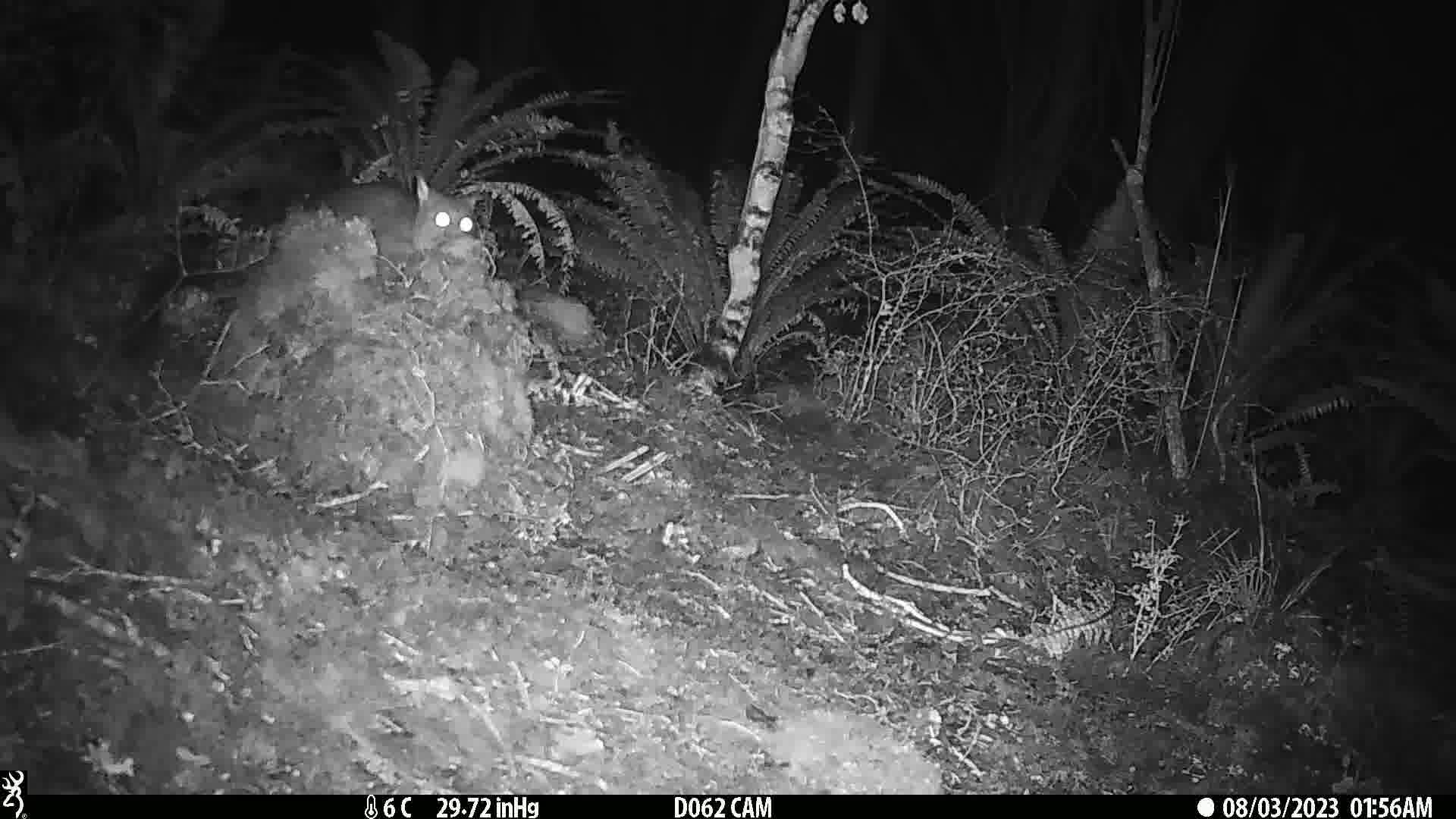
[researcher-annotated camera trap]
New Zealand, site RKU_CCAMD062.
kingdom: Animalia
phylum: Chordata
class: Mammalia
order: Diprotodontia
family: Phalangeridae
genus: Trichosurus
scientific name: Trichosurus vulpecula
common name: common brushtail possum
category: possum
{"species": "possum (common brushtail possum) (Trichosurus vulpecula)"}